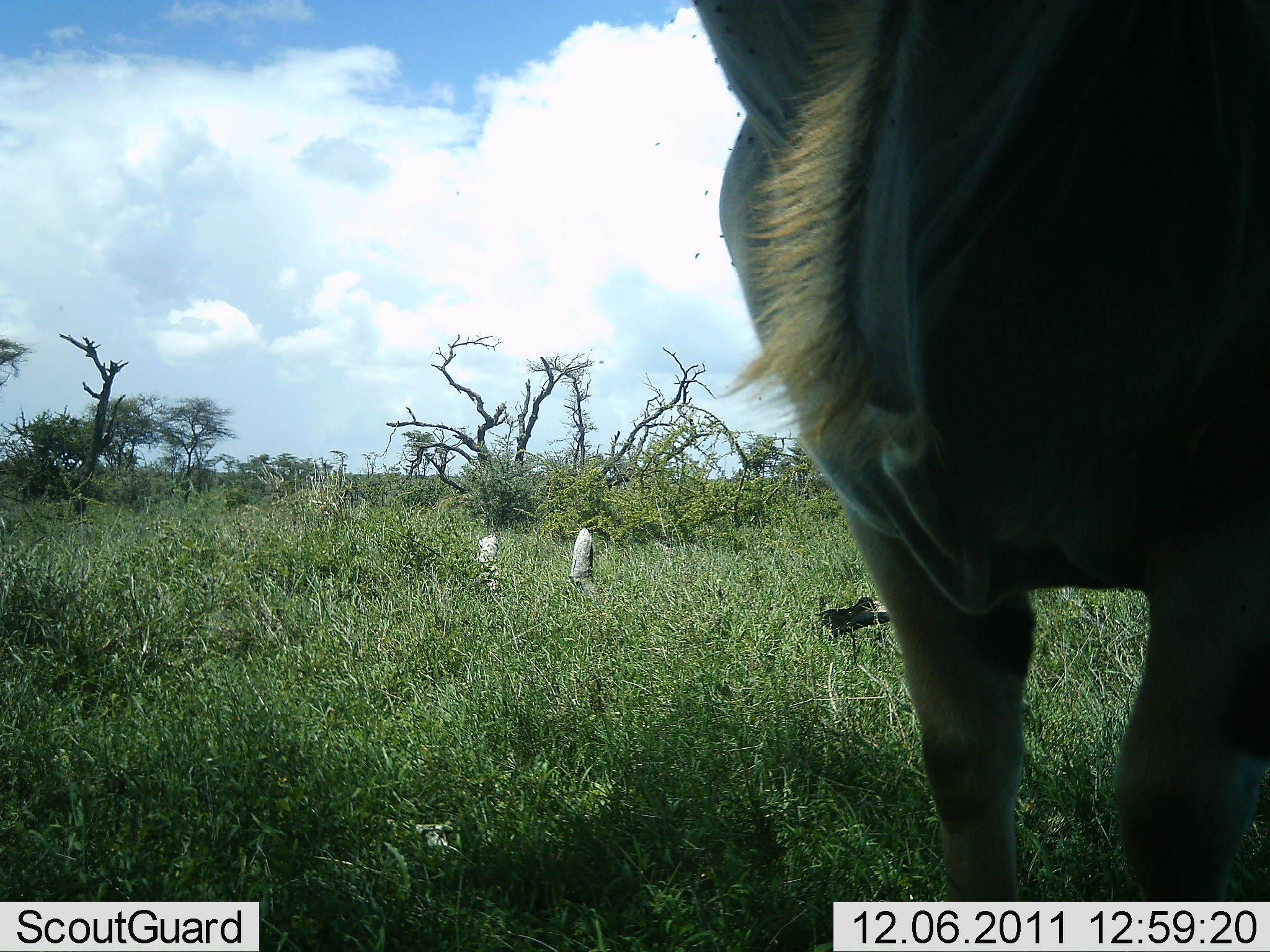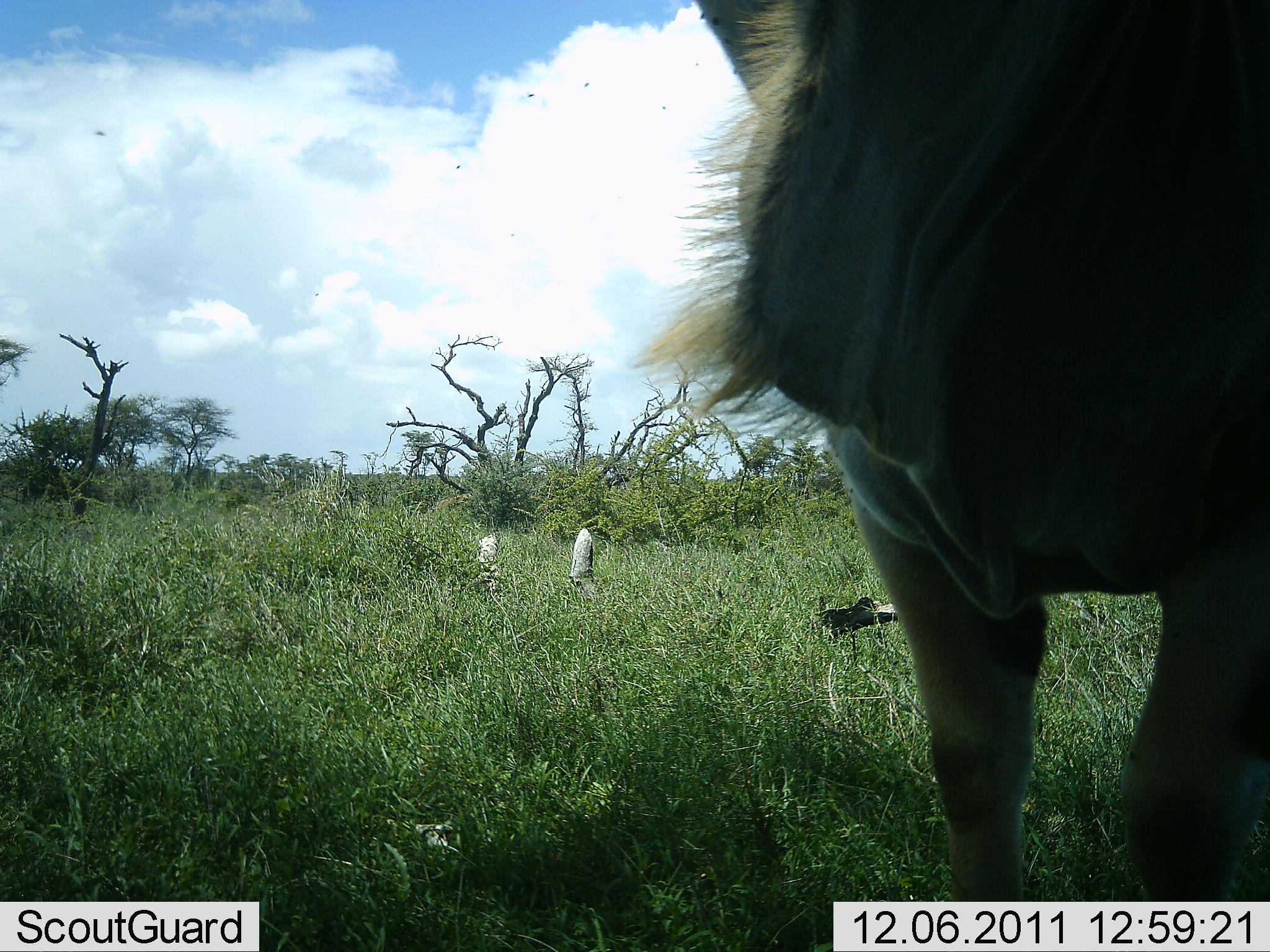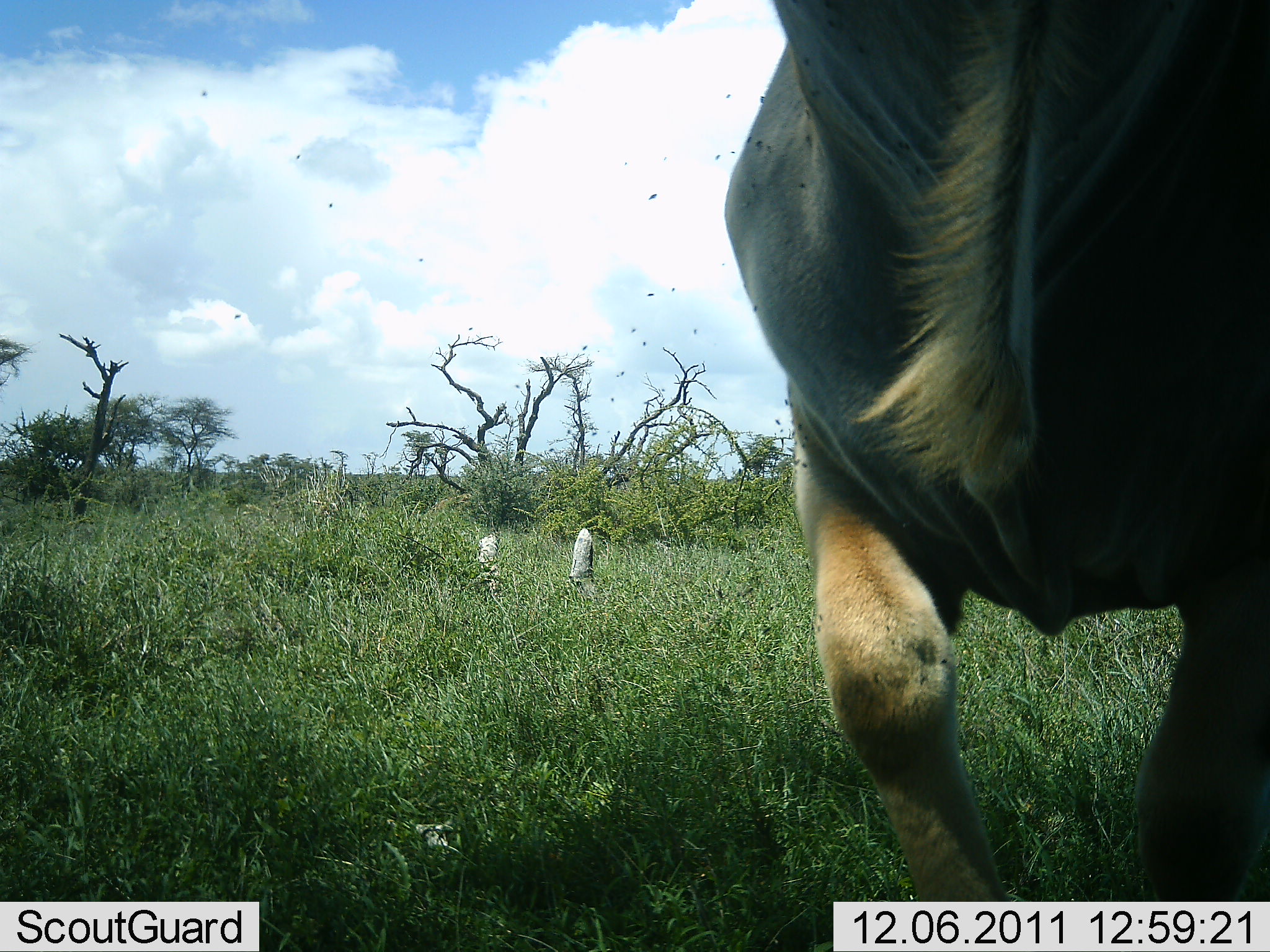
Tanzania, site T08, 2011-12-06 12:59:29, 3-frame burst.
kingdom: Animalia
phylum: Chordata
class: Mammalia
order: Artiodactyla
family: Bovidae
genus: Connochaetes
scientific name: Connochaetes taurinus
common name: blue wildebeest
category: wildebeest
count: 1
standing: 64%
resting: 0%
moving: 36%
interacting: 9%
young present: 0%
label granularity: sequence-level